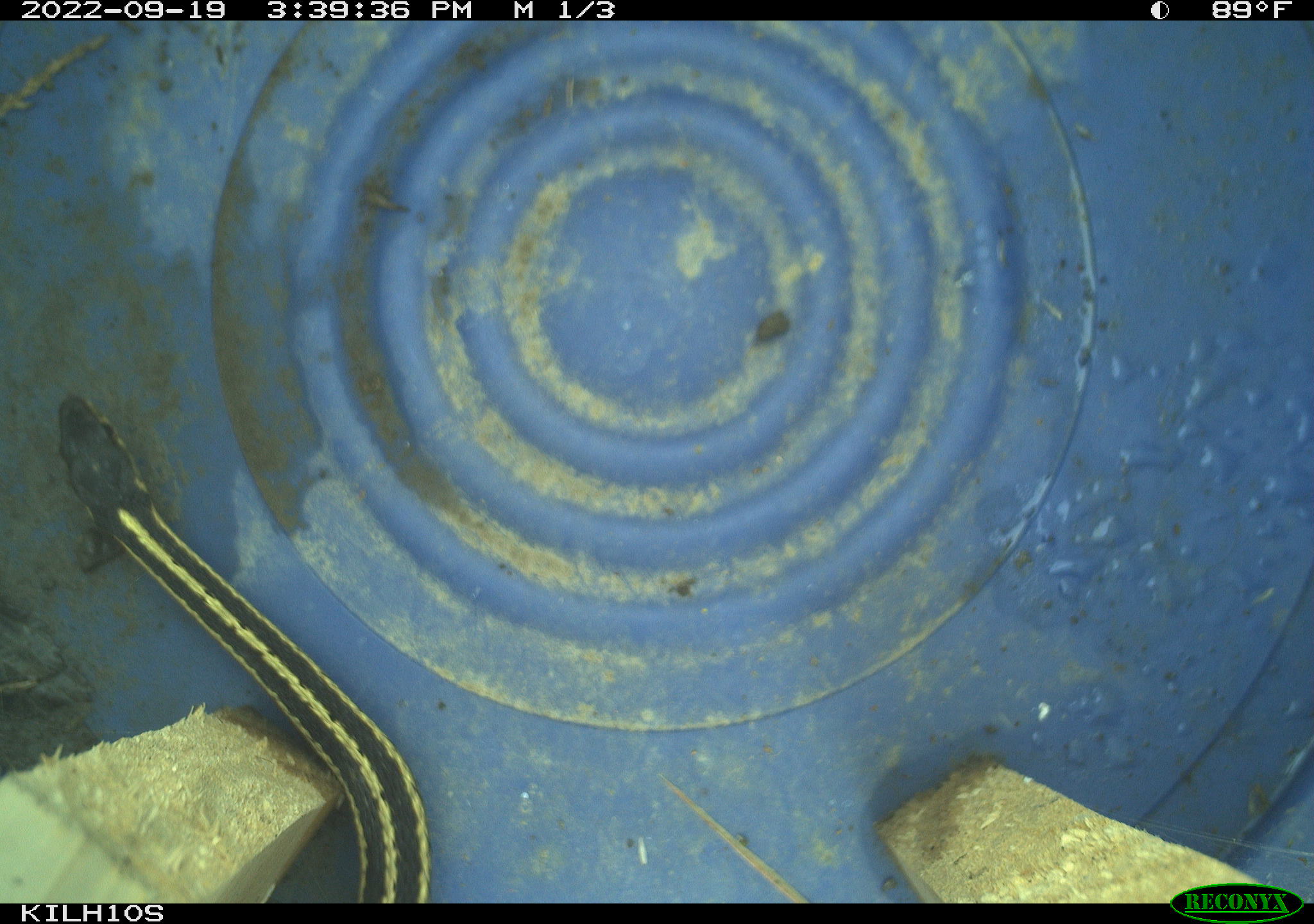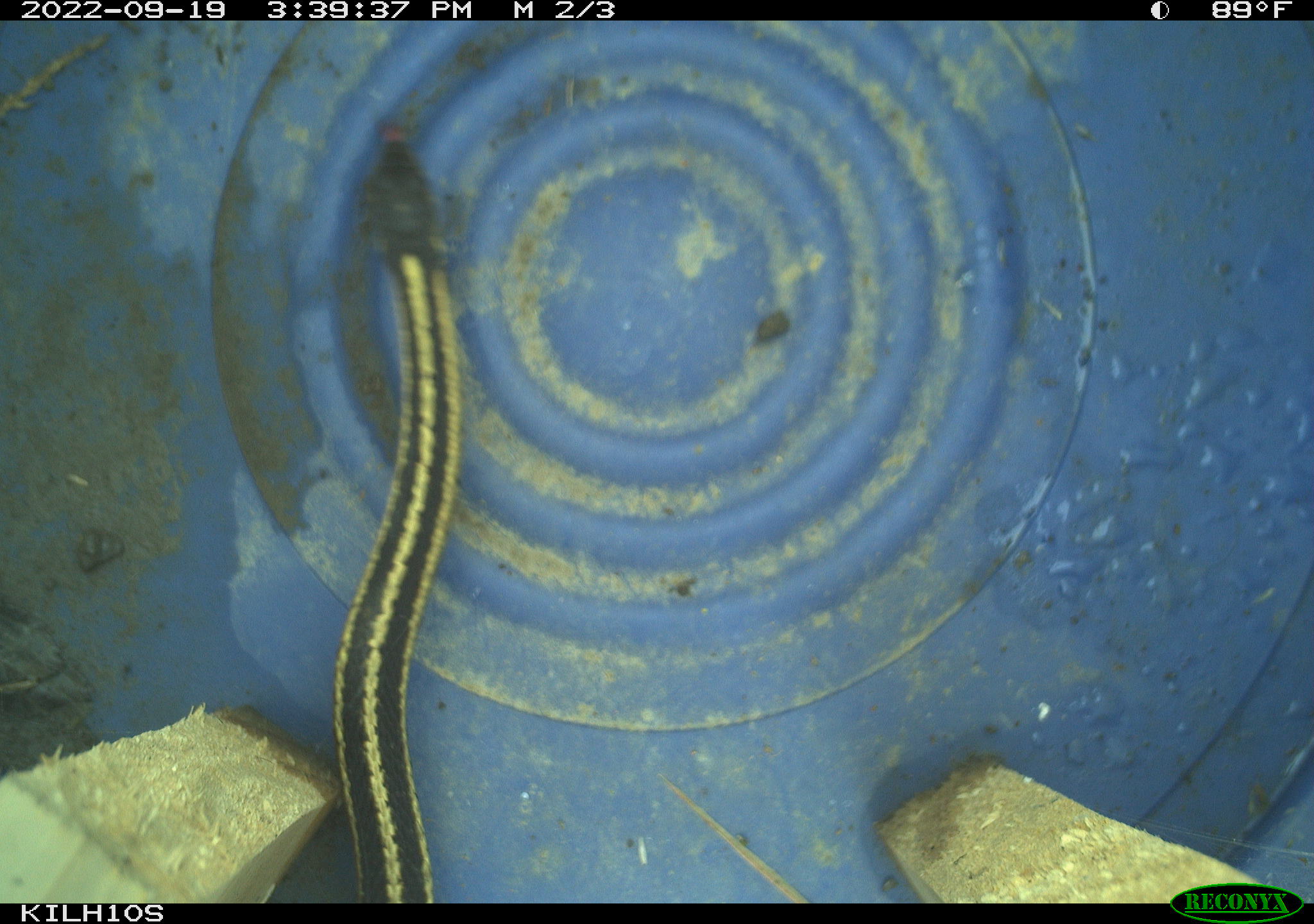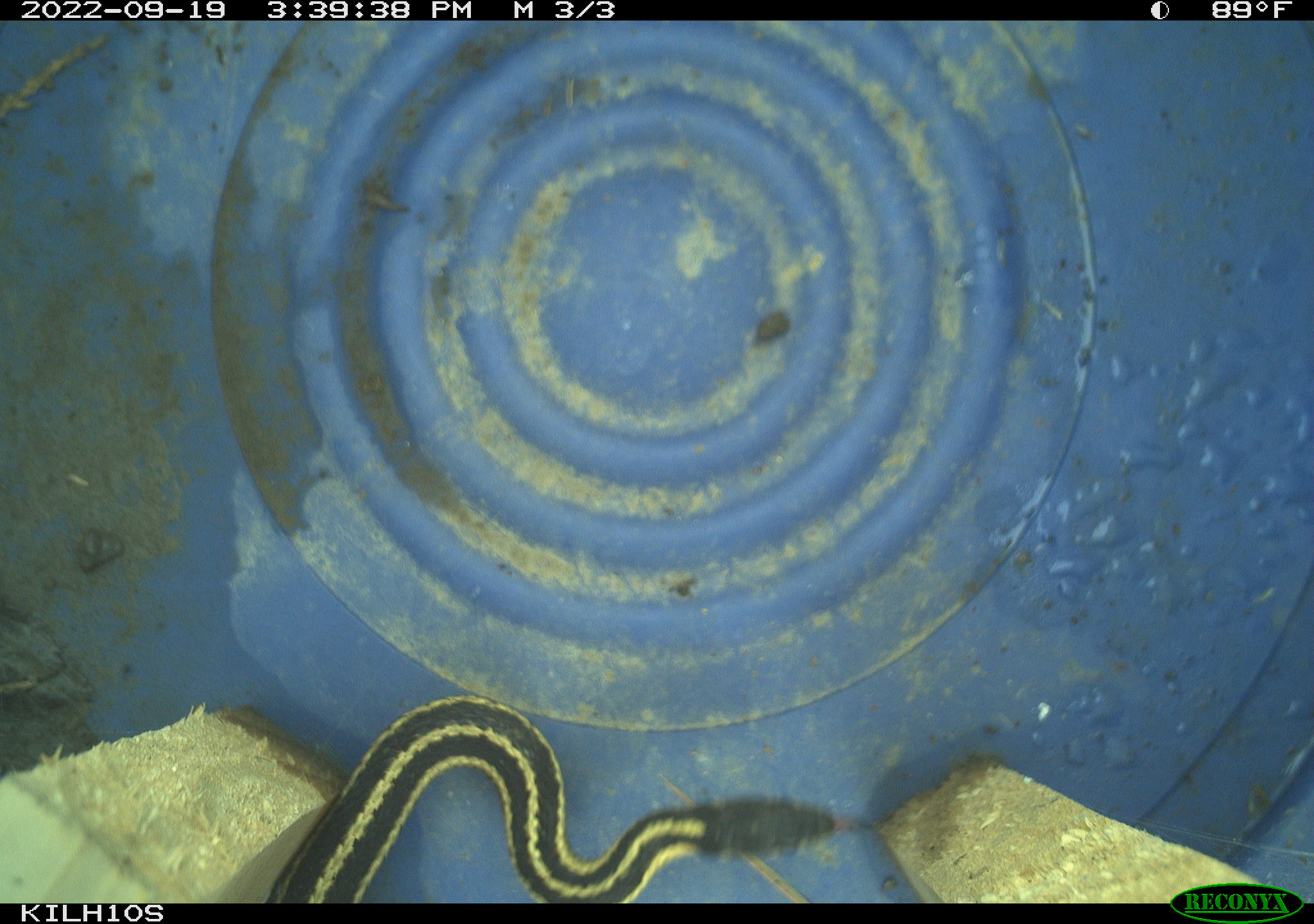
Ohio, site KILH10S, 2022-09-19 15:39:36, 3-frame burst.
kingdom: Animalia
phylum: Chordata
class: Reptilia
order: Squamata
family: Colubridae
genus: Thamnophis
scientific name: Thamnophis sirtalis sirtalis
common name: eastern gartersnake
Eastern gartersnake (Thamnophis sirtalis sirtalis).